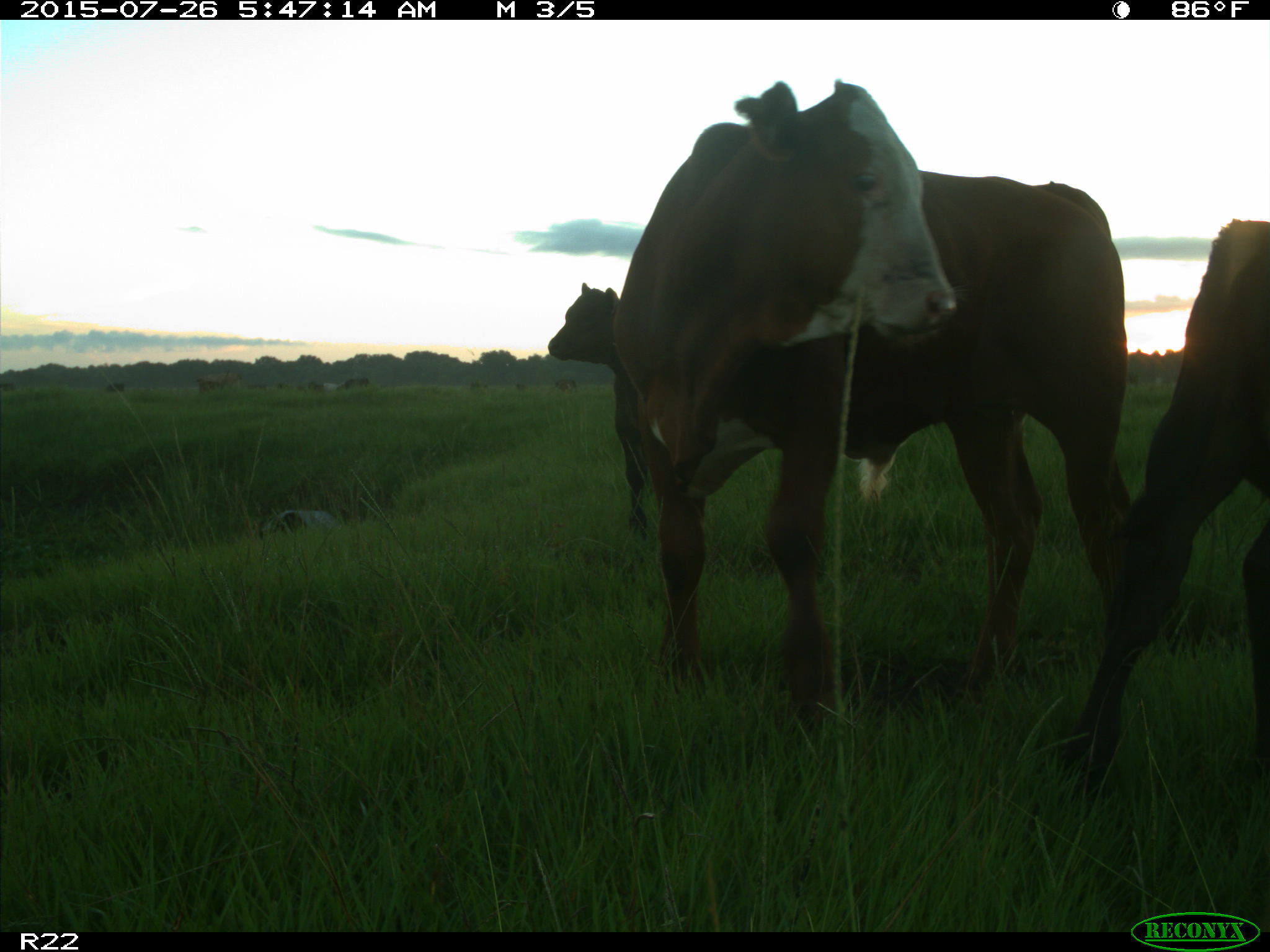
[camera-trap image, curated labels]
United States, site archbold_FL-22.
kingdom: Animalia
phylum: Chordata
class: Mammalia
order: Artiodactyla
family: Bovidae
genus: Bos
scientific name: Bos taurus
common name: domestic cow